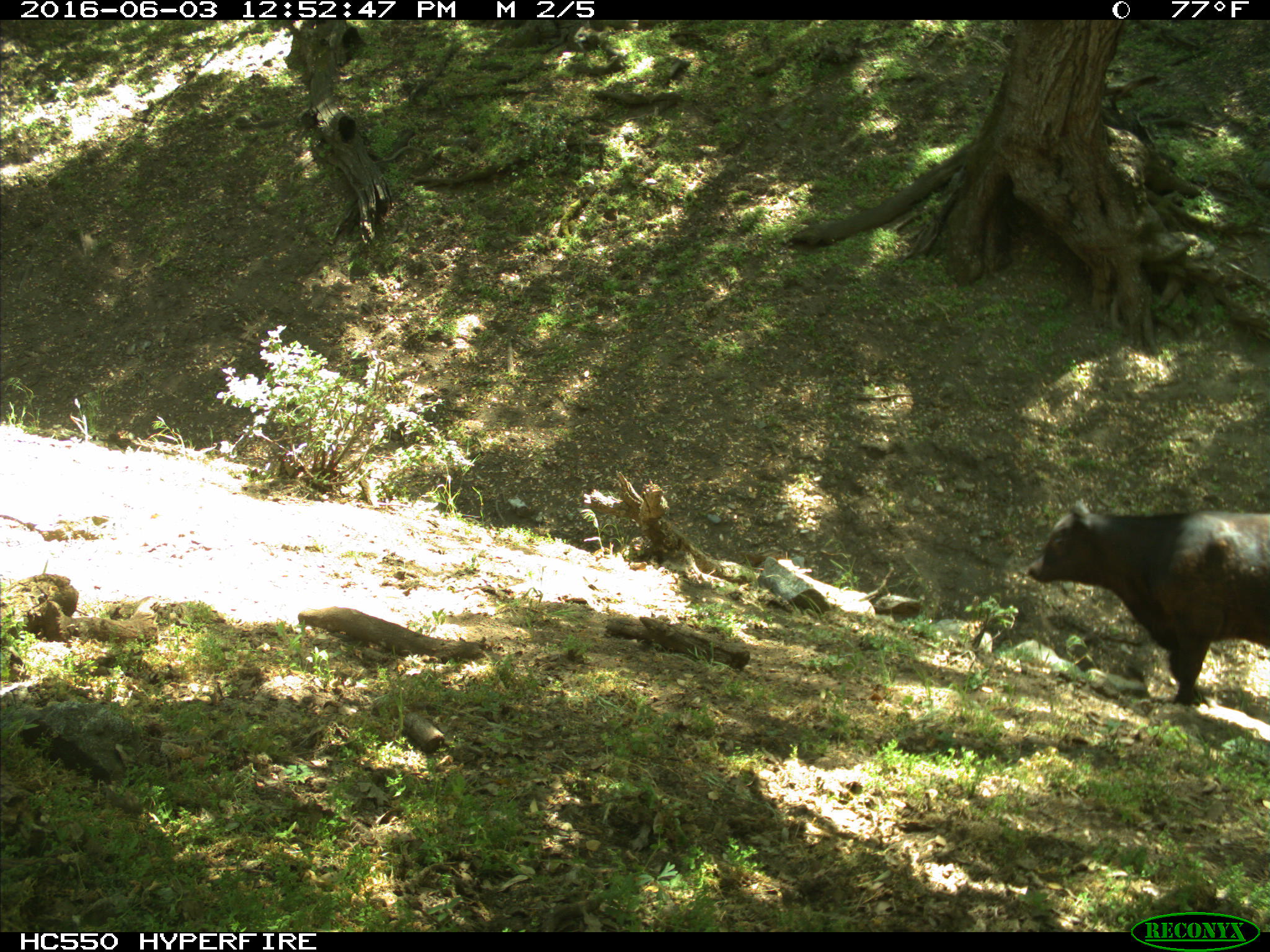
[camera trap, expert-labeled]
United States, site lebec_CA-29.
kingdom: Animalia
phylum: Chordata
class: Mammalia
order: Artiodactyla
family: Bovidae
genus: Bos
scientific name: Bos taurus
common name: domestic cow